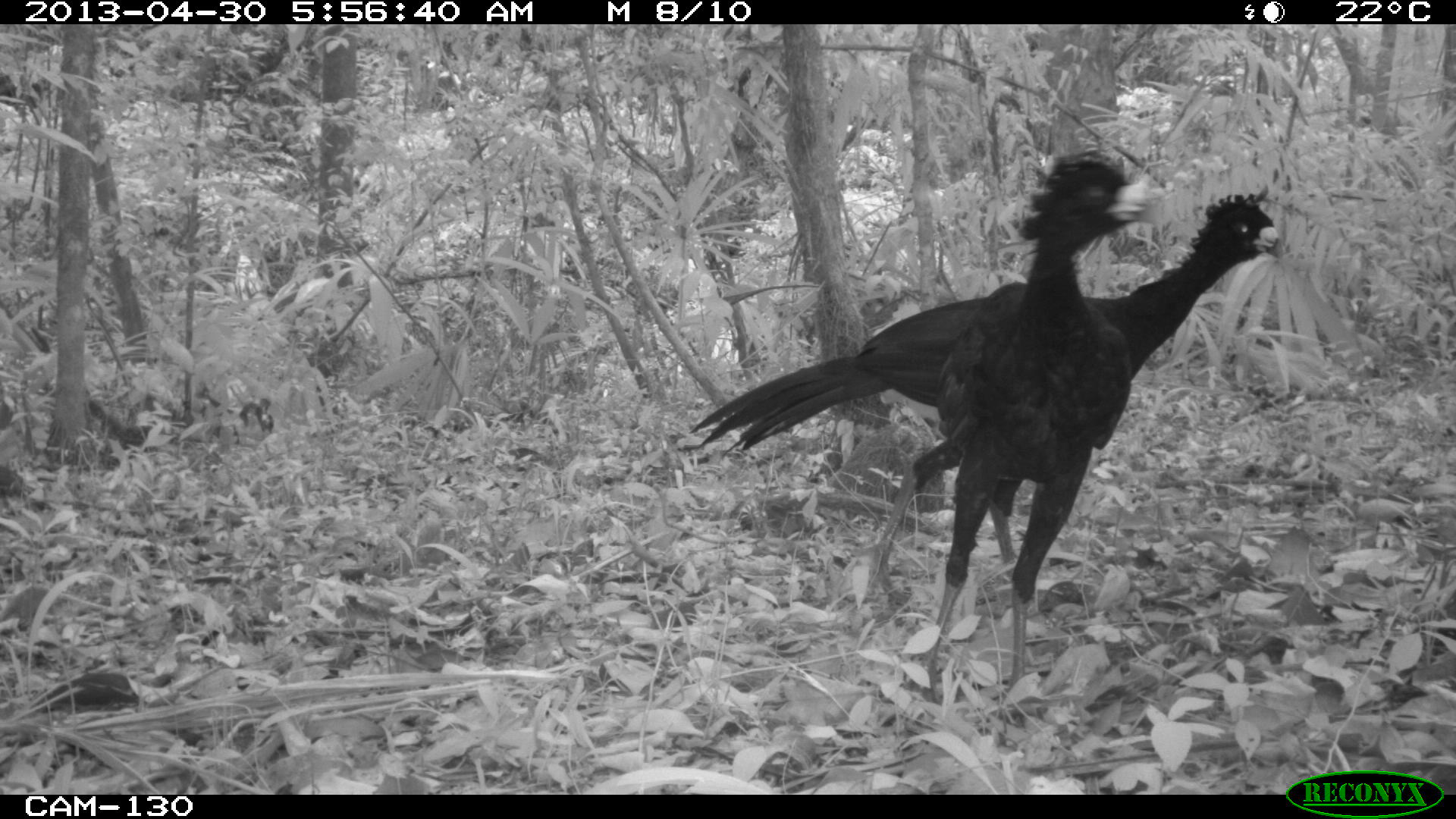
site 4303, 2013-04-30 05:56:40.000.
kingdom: Animalia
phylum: Chordata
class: Aves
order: Galliformes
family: Cracidae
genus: Crax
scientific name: Crax rubra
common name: great curassow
Crax rubra (great curassow), count 2, sex male.